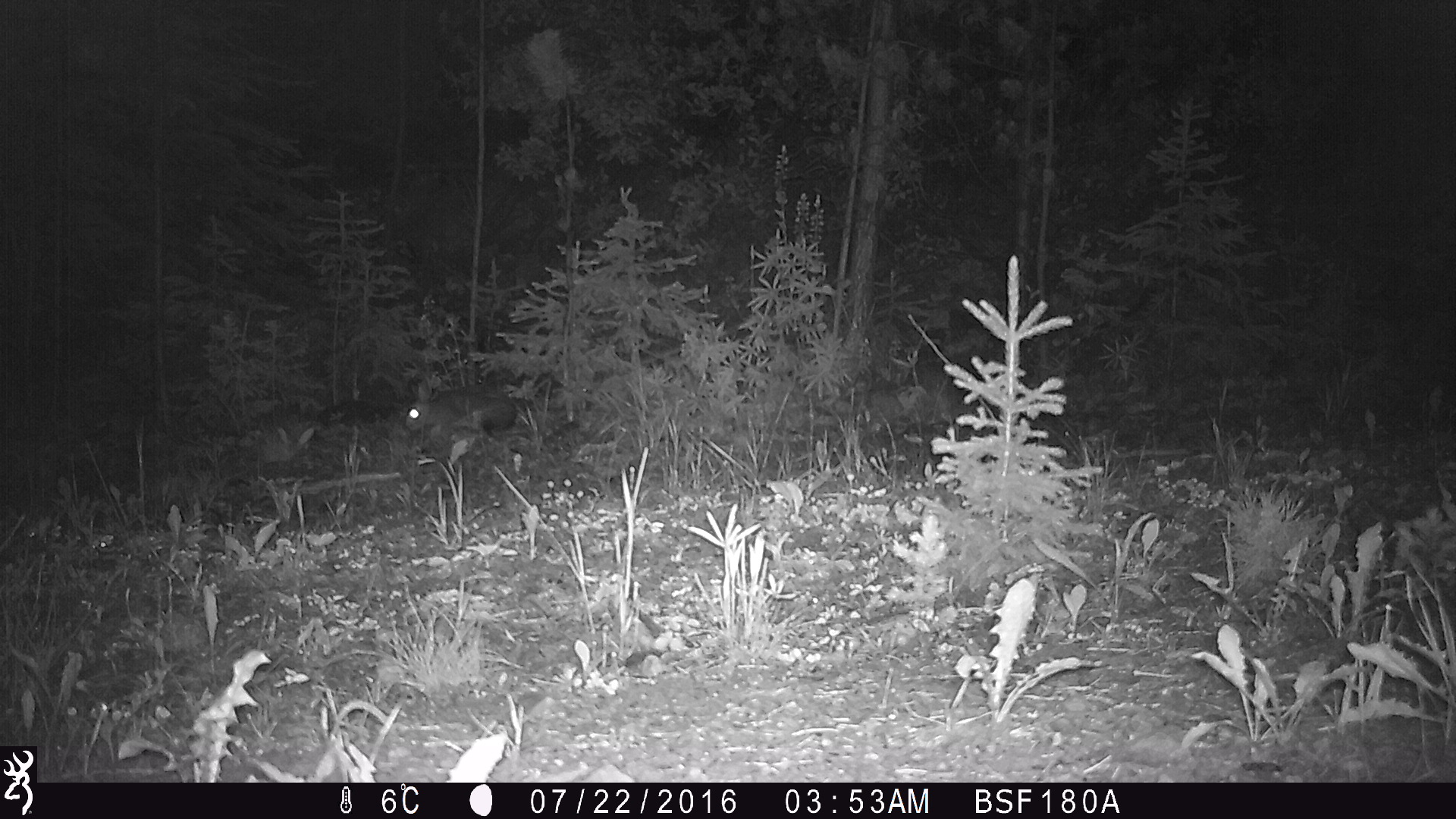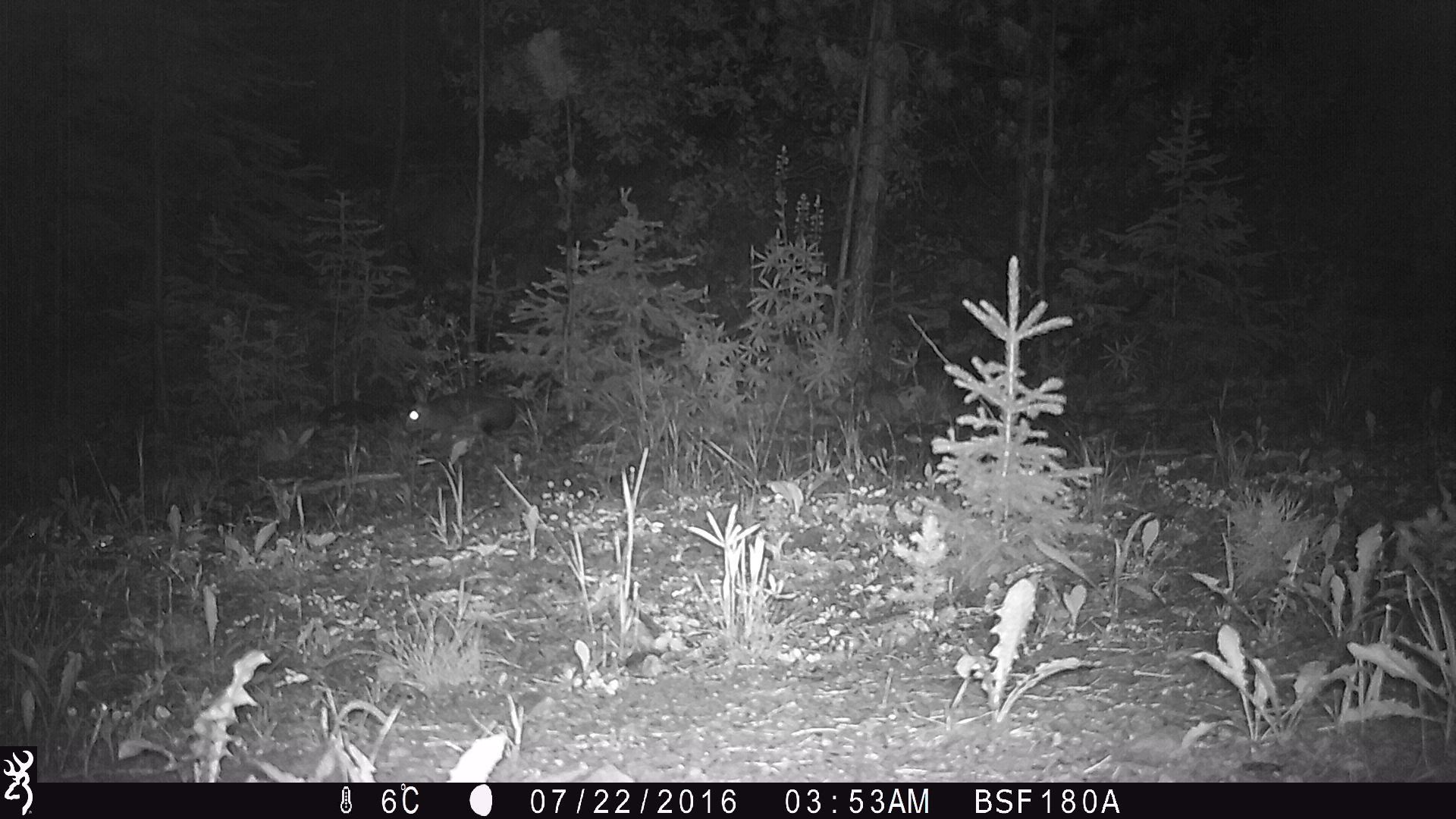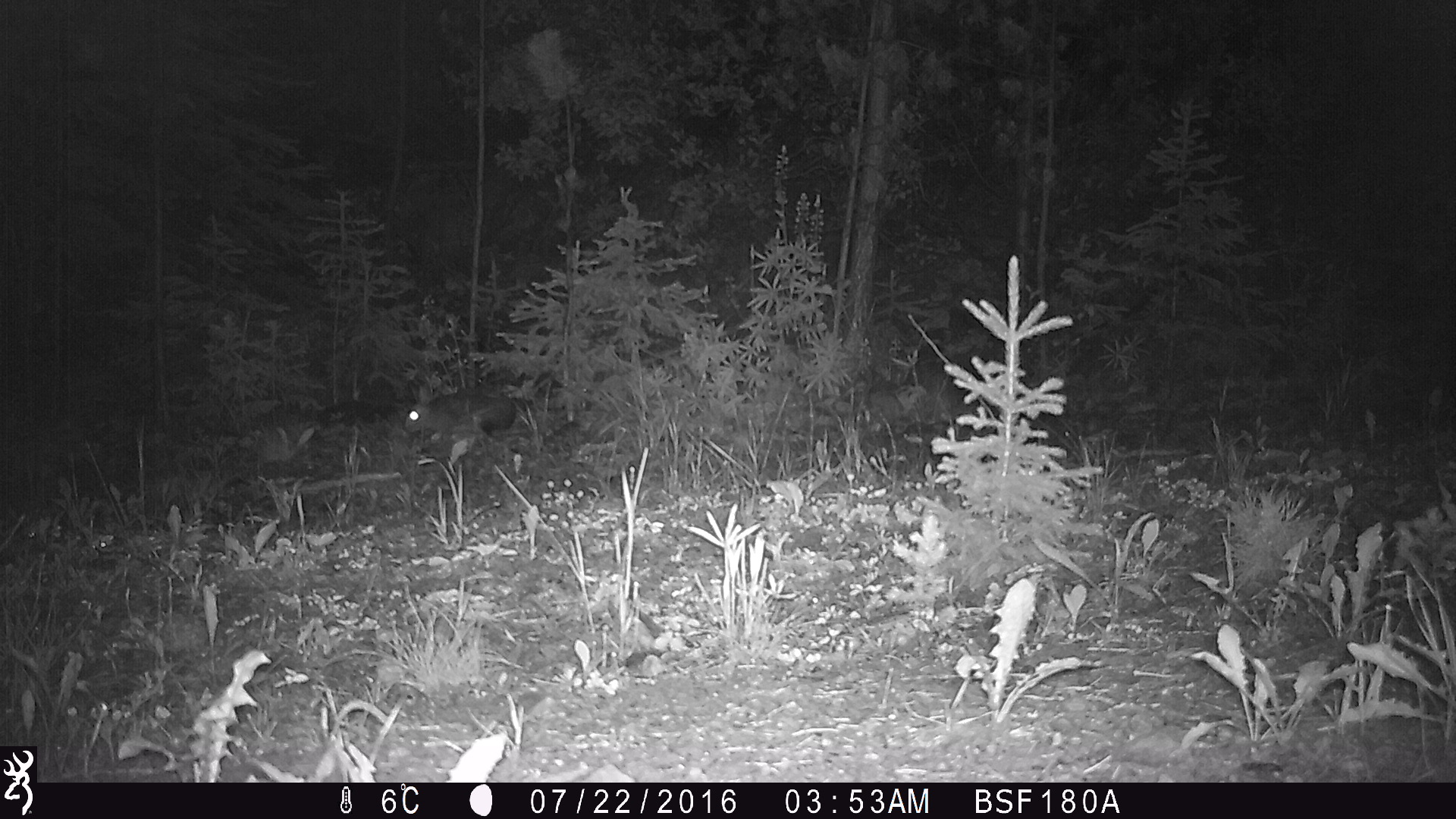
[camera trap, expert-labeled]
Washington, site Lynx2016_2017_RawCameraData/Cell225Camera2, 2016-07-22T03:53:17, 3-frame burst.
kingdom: Animalia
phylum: Chordata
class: Mammalia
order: Lagomorpha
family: Leporidae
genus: Lepus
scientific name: Lepus americanus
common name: snowshoe hare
Lepus americanus (snowshoe hare). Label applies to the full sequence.